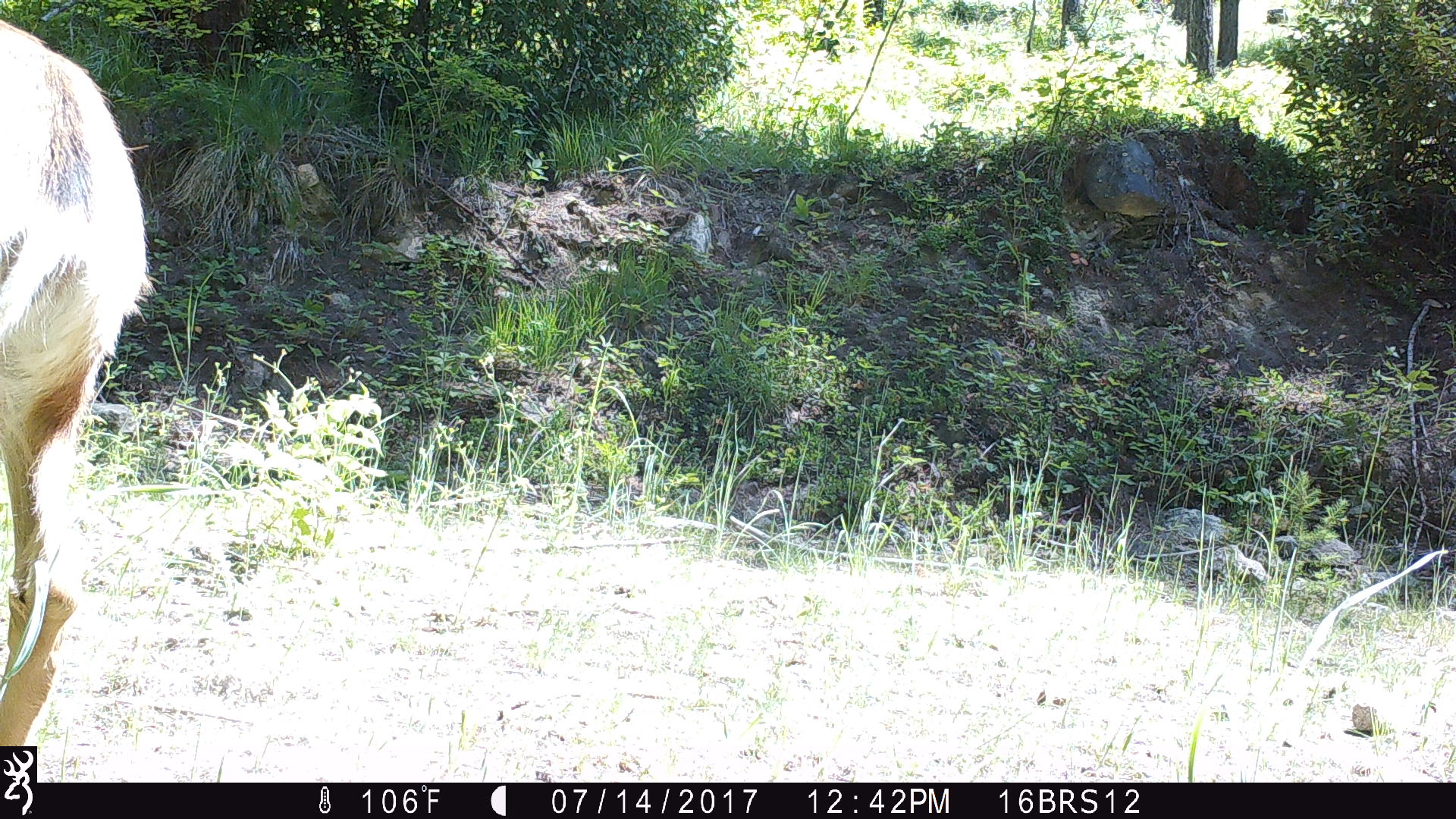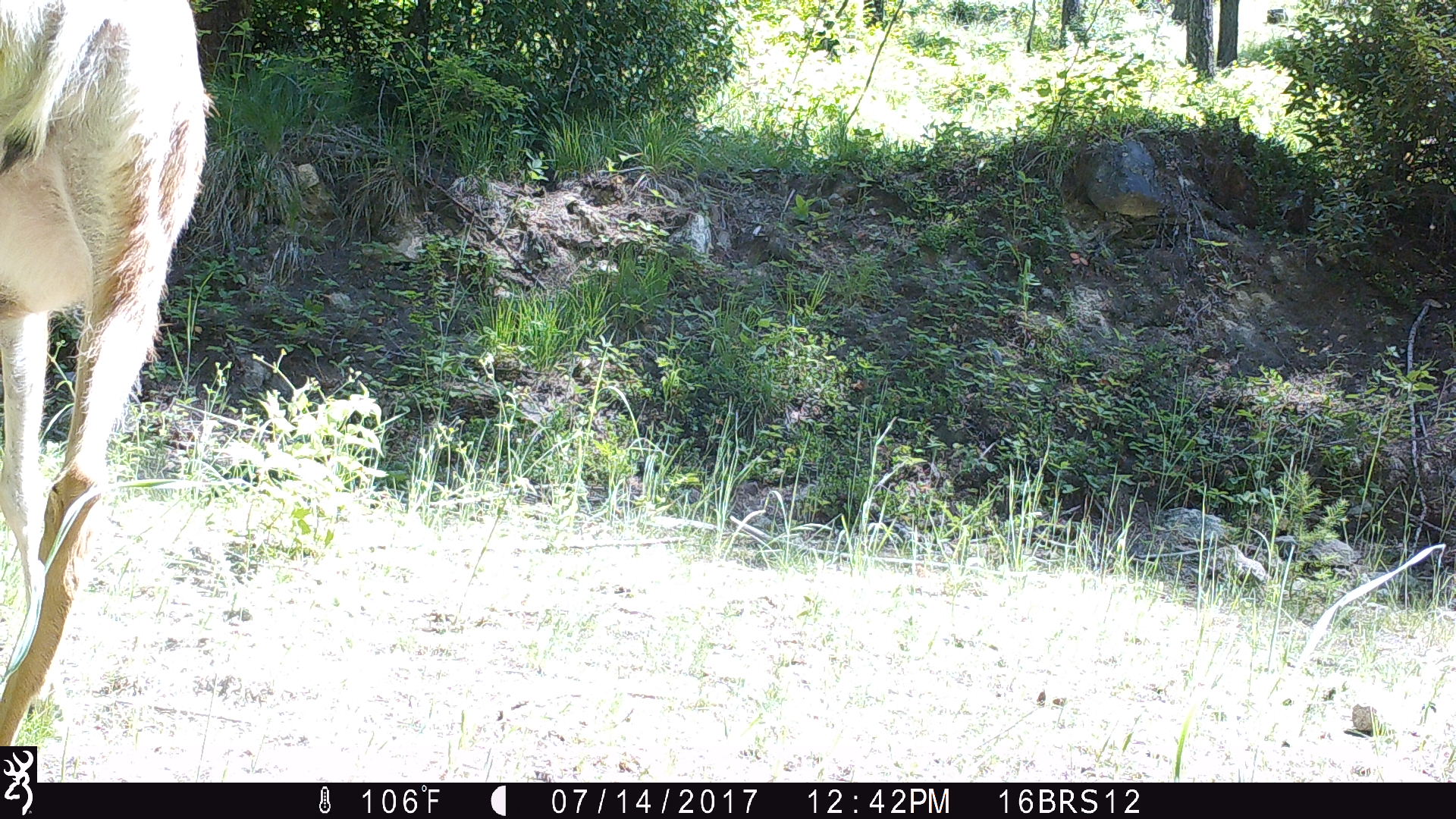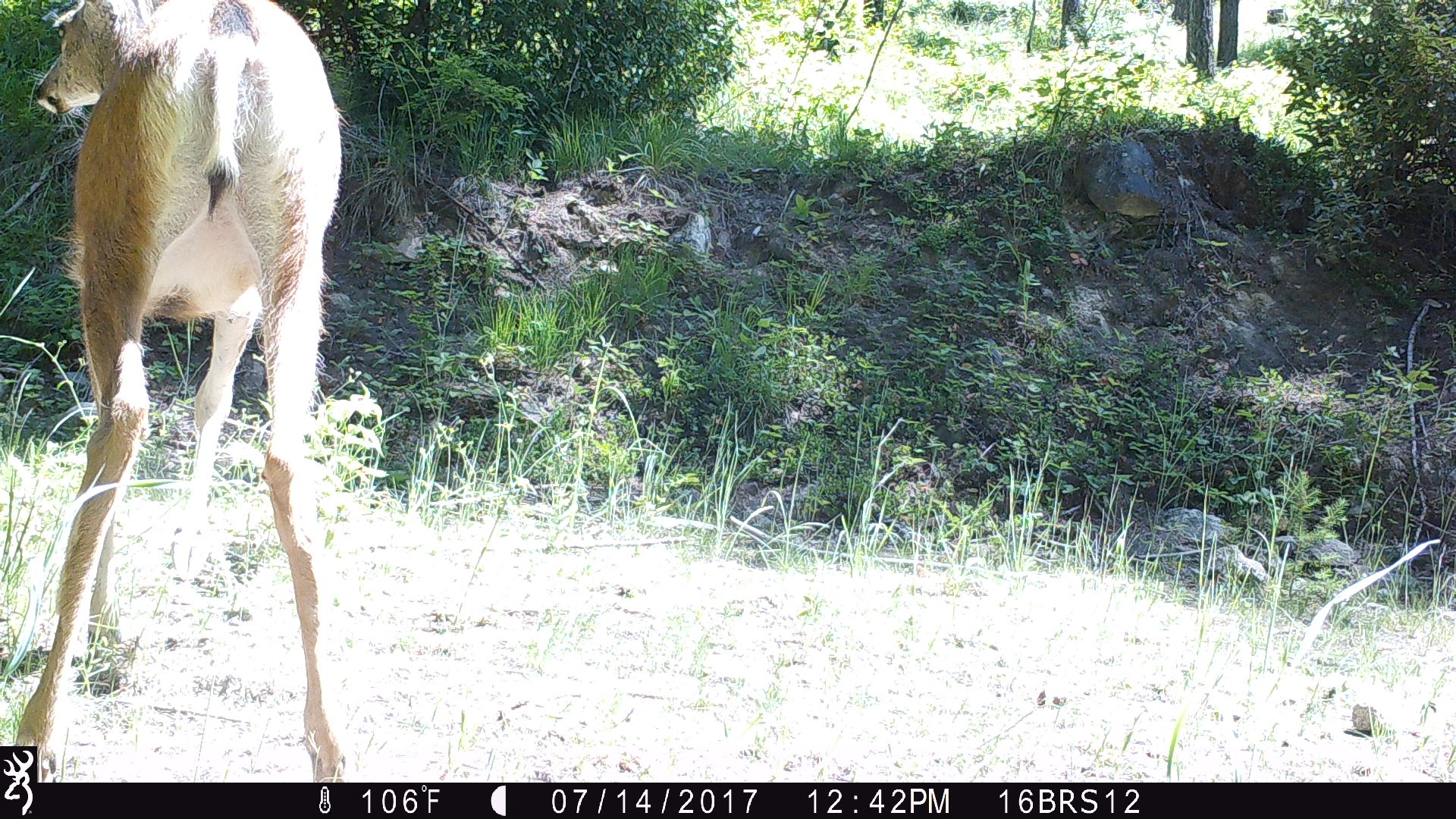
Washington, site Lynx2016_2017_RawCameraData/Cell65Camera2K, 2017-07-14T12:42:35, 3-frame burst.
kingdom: Animalia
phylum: Chordata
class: Mammalia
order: Artiodactyla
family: Cervidae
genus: Odocoileus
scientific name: Odocoileus hemionus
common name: mule deer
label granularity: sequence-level